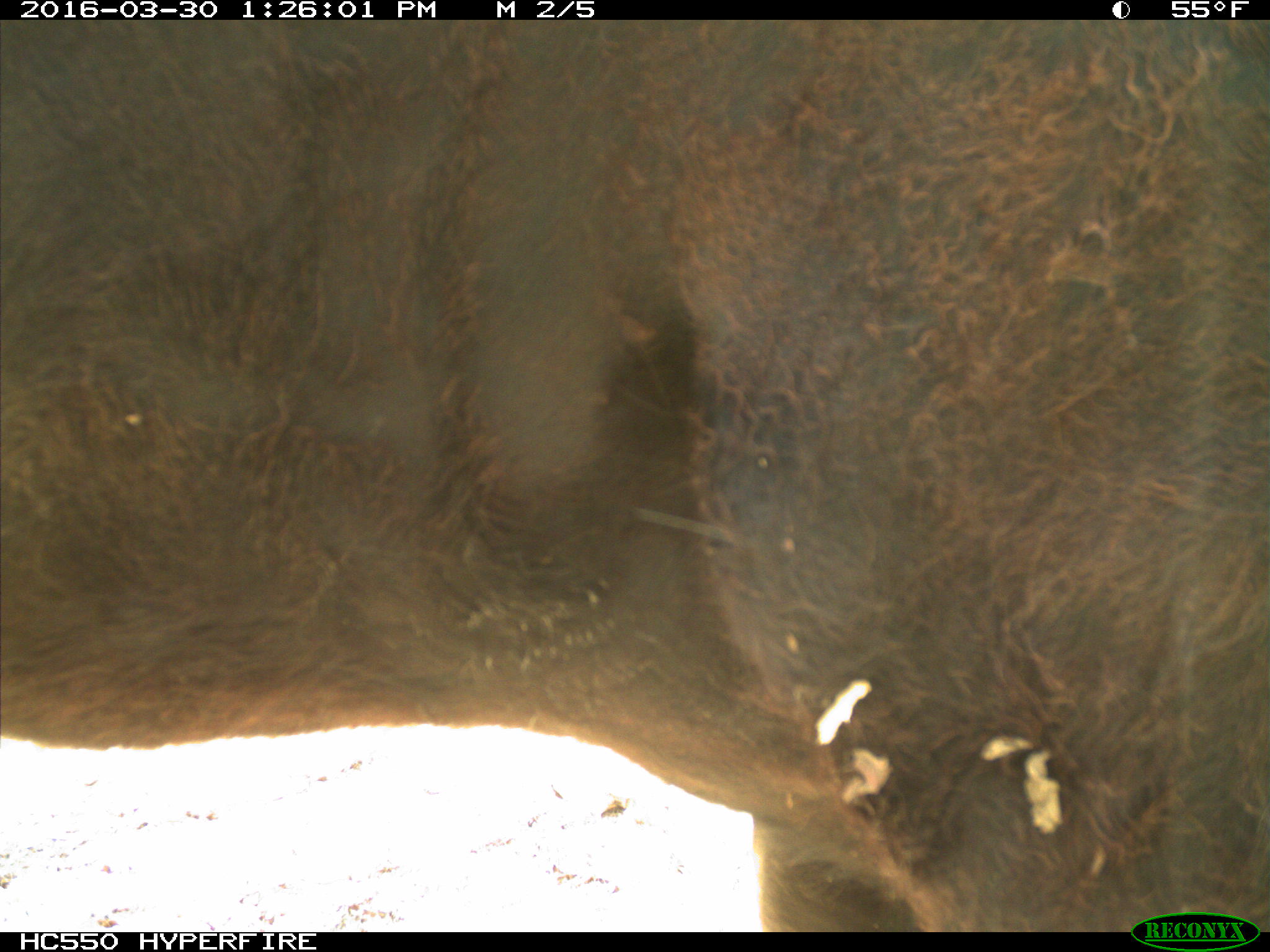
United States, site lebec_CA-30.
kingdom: Animalia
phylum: Chordata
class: Mammalia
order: Artiodactyla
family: Bovidae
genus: Bos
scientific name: Bos taurus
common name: domestic cow